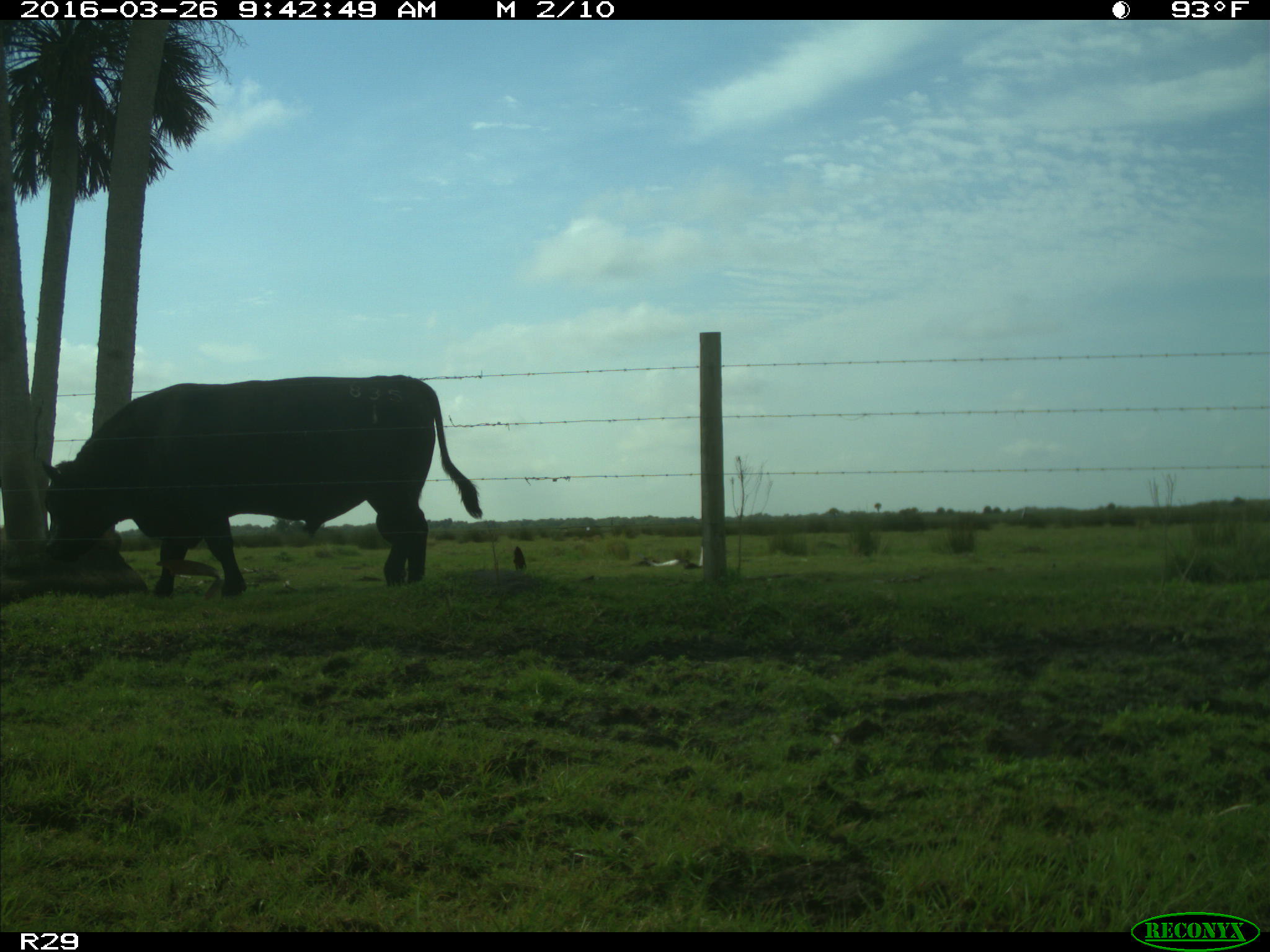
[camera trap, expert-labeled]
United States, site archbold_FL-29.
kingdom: Animalia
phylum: Chordata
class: Mammalia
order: Artiodactyla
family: Bovidae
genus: Bos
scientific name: Bos taurus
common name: domestic cow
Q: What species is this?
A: Bos taurus (domestic cow).